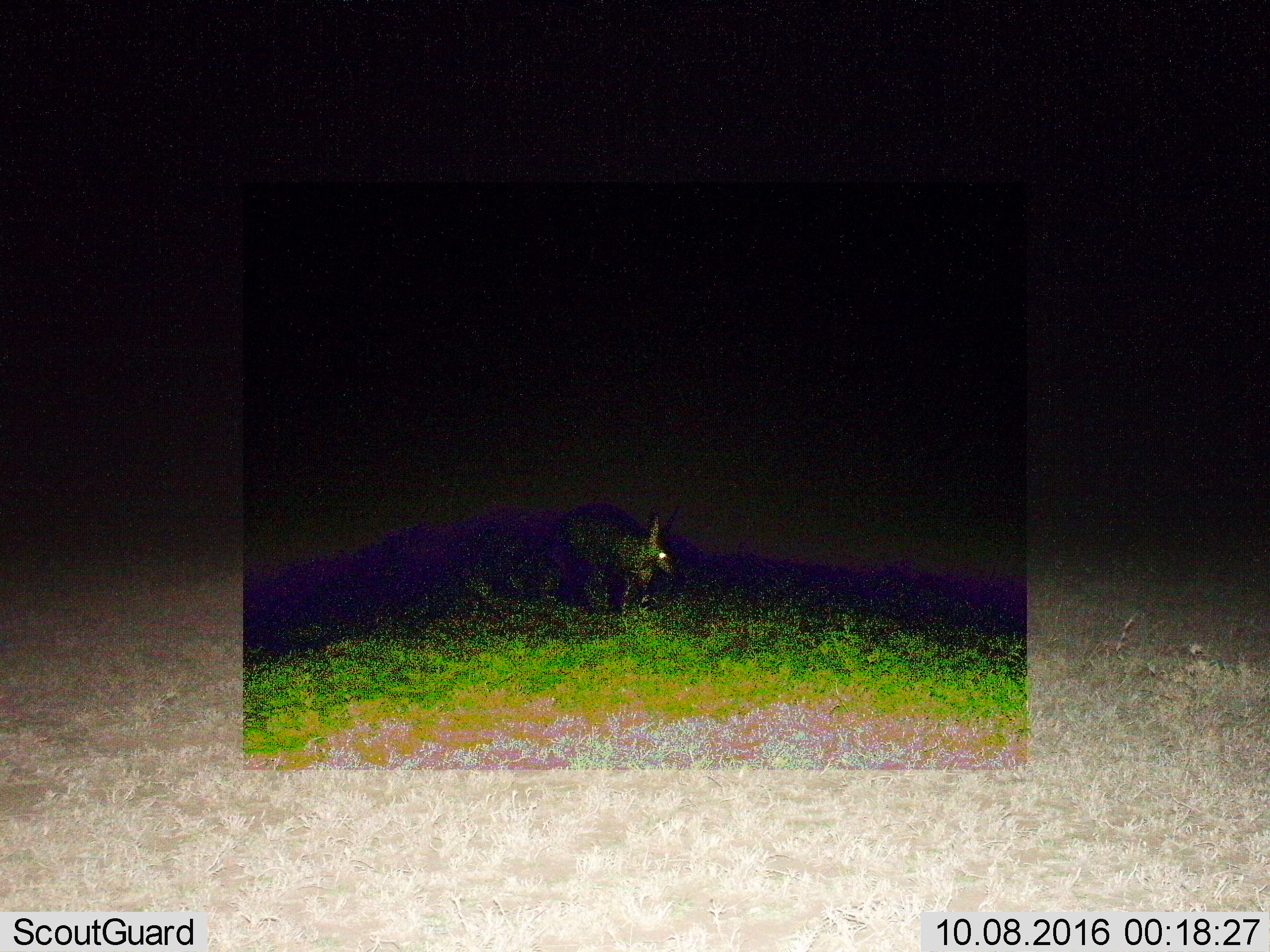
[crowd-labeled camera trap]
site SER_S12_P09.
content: unidentified animal